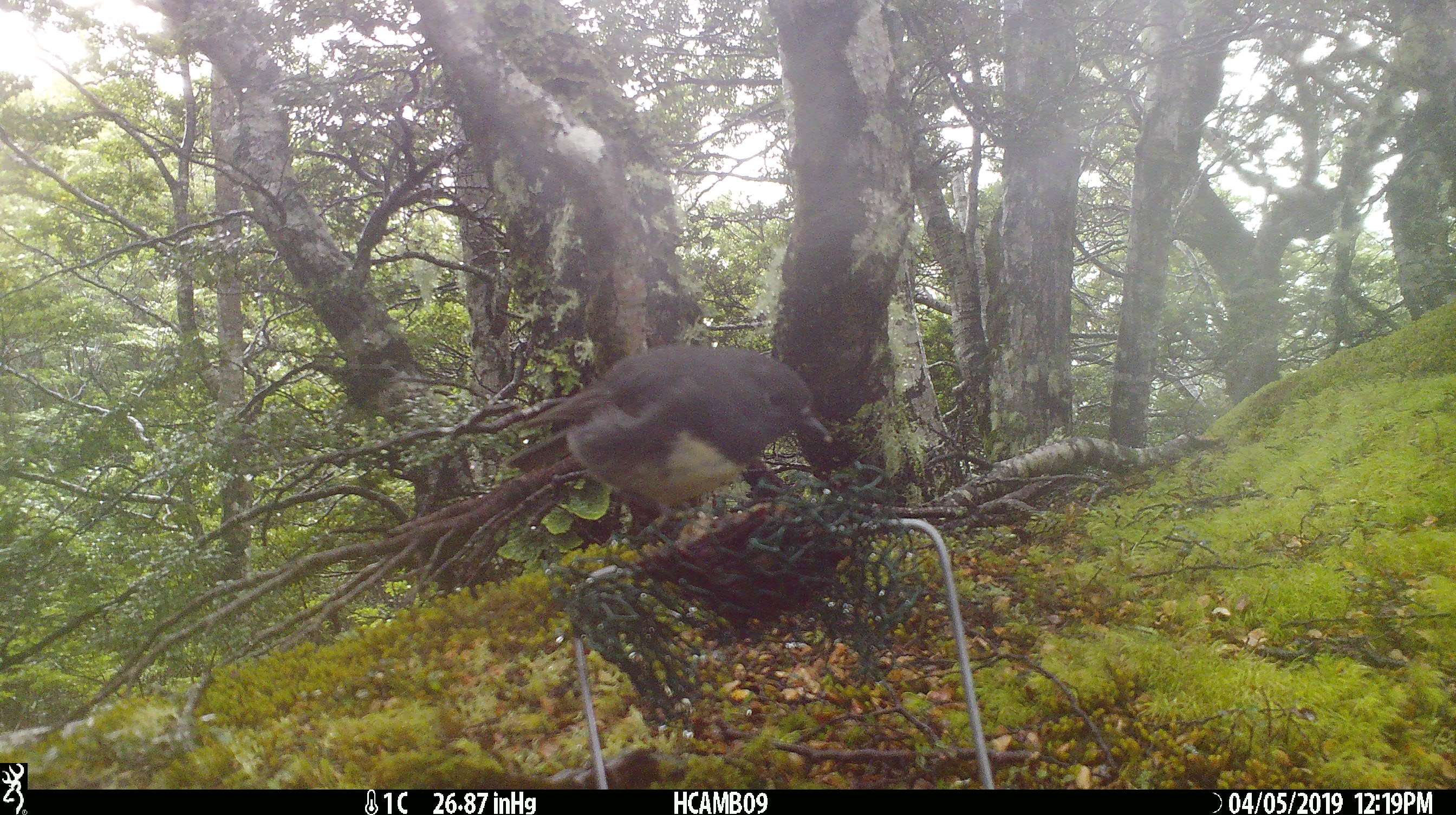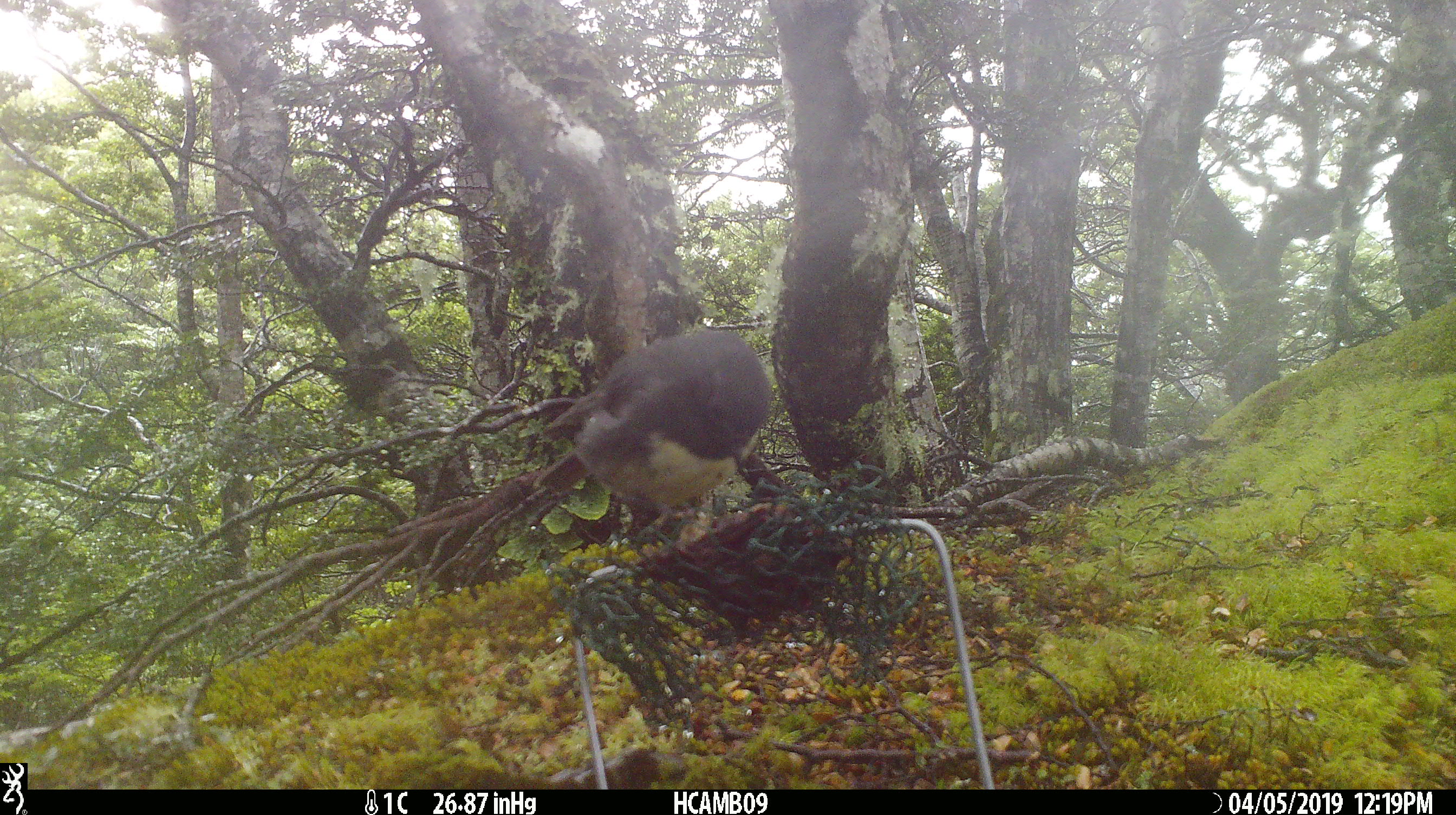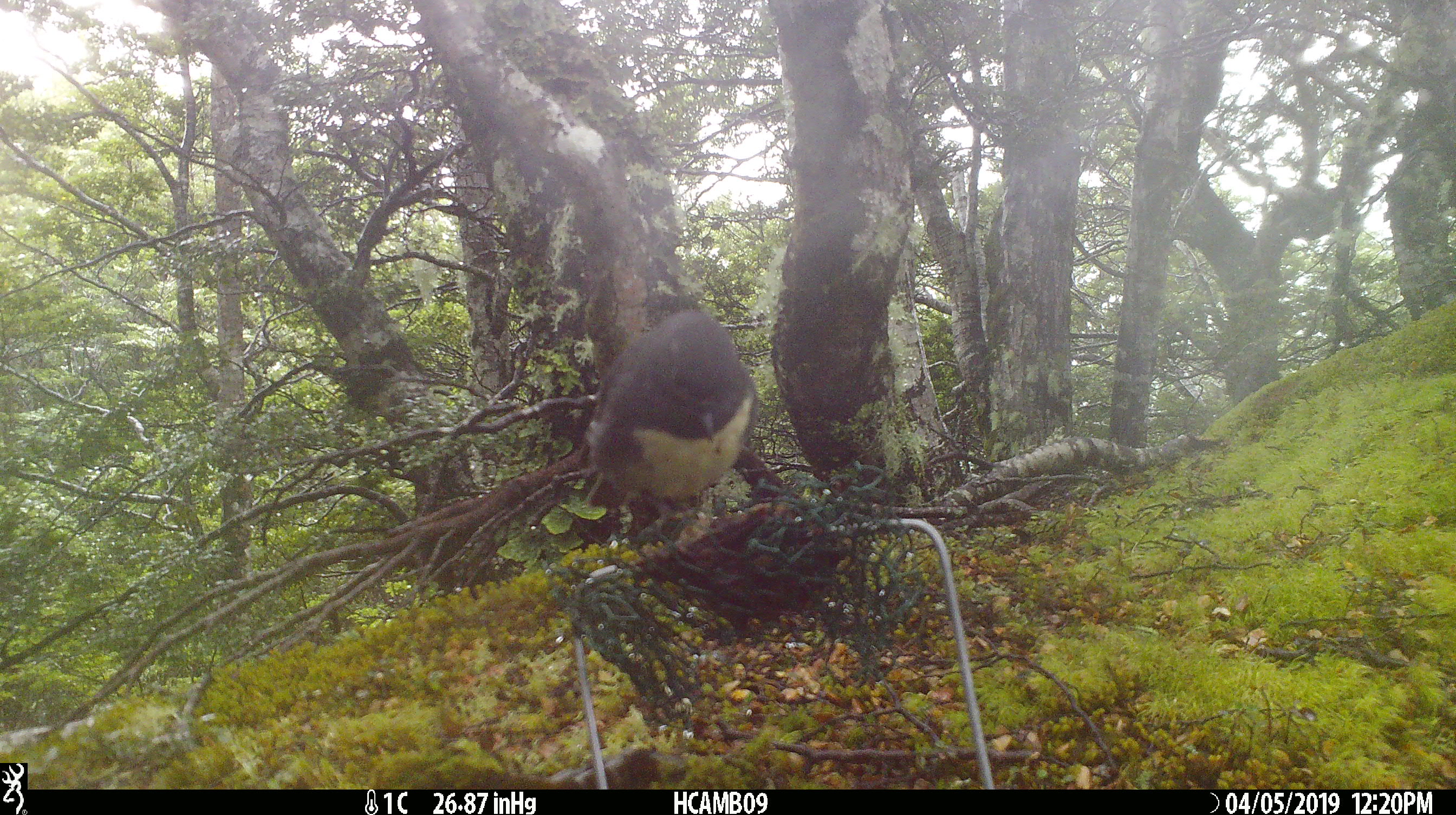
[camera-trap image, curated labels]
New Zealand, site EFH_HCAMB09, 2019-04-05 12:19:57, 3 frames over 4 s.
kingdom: Animalia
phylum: Chordata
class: Aves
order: Passeriformes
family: Petroicidae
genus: Petroica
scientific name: Petroica australis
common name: new zealand robin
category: robin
Robin (new zealand robin) (Petroica australis).